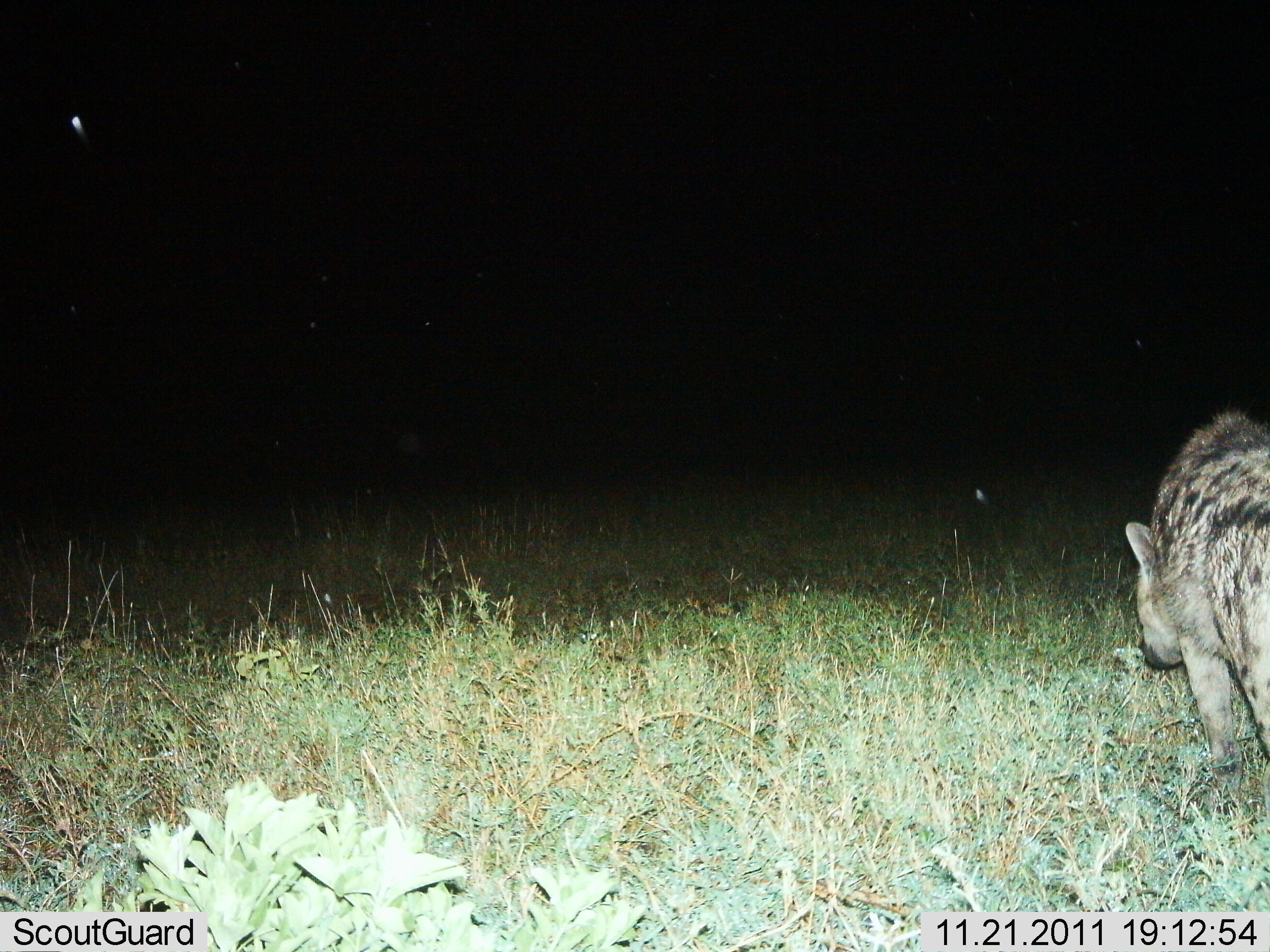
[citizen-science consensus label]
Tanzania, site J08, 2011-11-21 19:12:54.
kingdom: Animalia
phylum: Chordata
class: Mammalia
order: Carnivora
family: Hyaenidae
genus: Crocuta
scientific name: Crocuta crocuta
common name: spotted hyena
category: hyenaspotted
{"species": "hyenaspotted (spotted hyena) (Crocuta crocuta)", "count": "1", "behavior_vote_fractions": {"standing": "21%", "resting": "0%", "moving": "79%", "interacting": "0%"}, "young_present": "0%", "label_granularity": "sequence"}